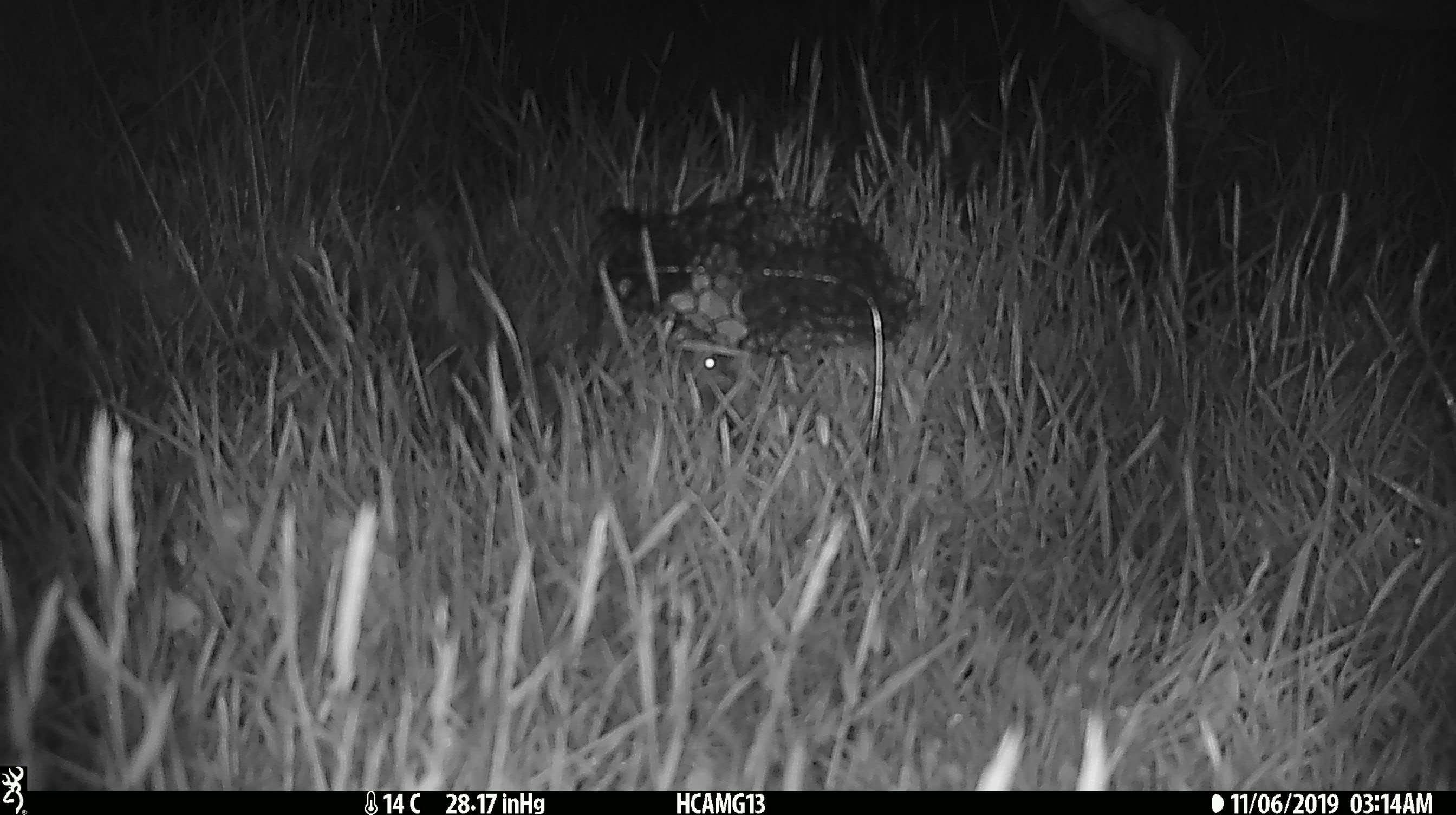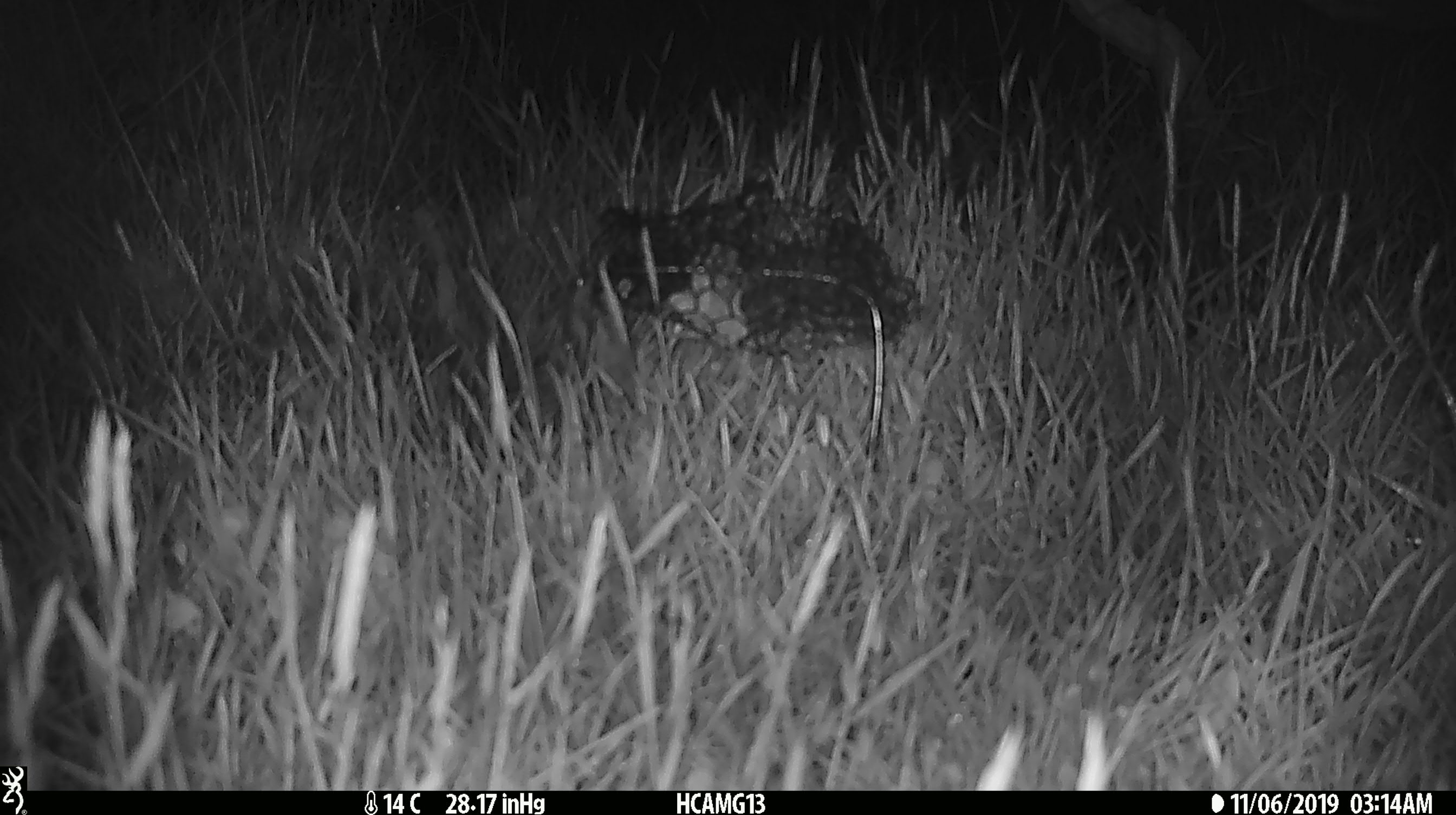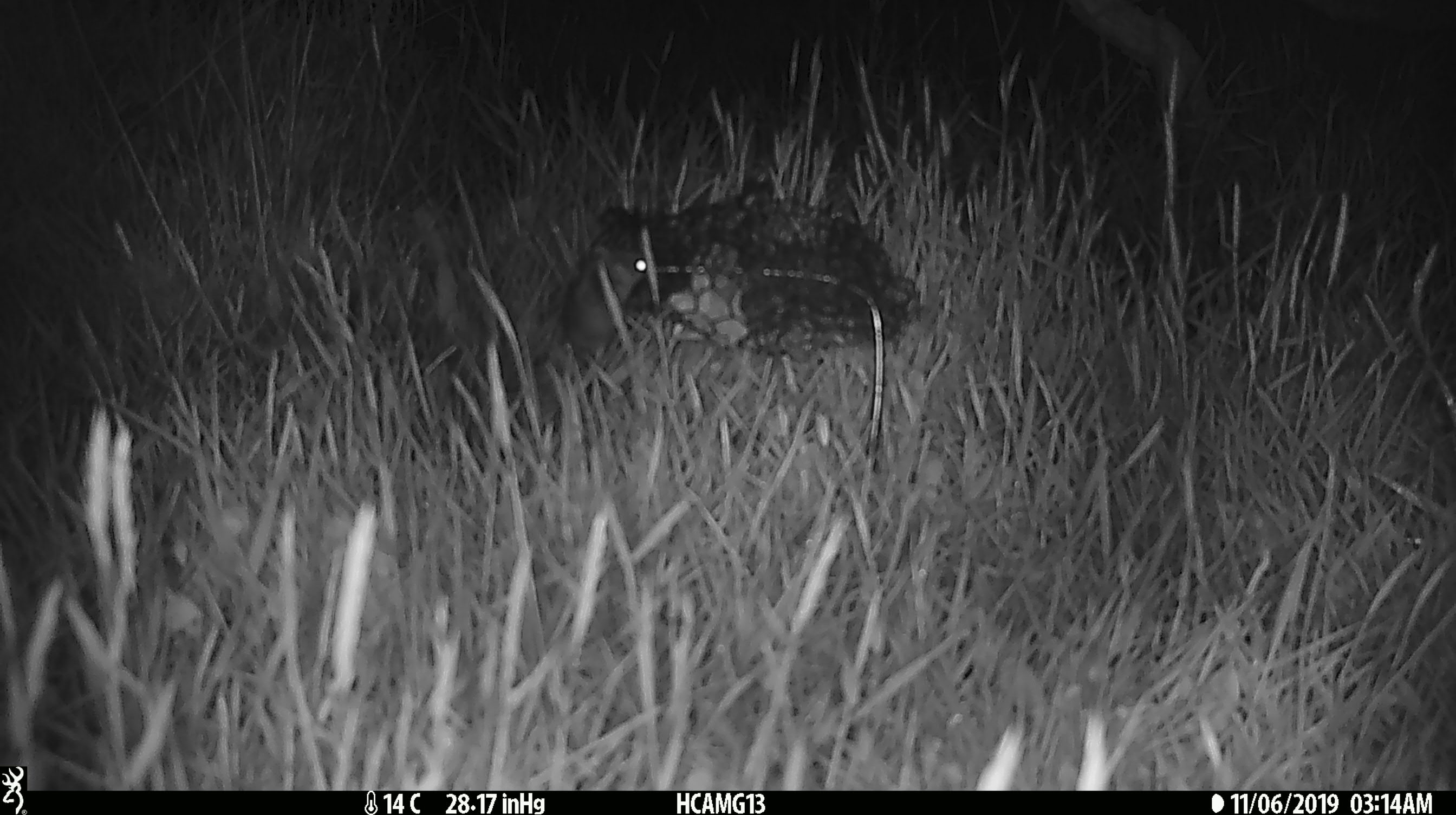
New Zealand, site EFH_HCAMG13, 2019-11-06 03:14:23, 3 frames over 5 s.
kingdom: Animalia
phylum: Chordata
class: Mammalia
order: Rodentia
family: Muridae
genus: Mus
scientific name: Mus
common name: mouse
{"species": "mouse (Mus)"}